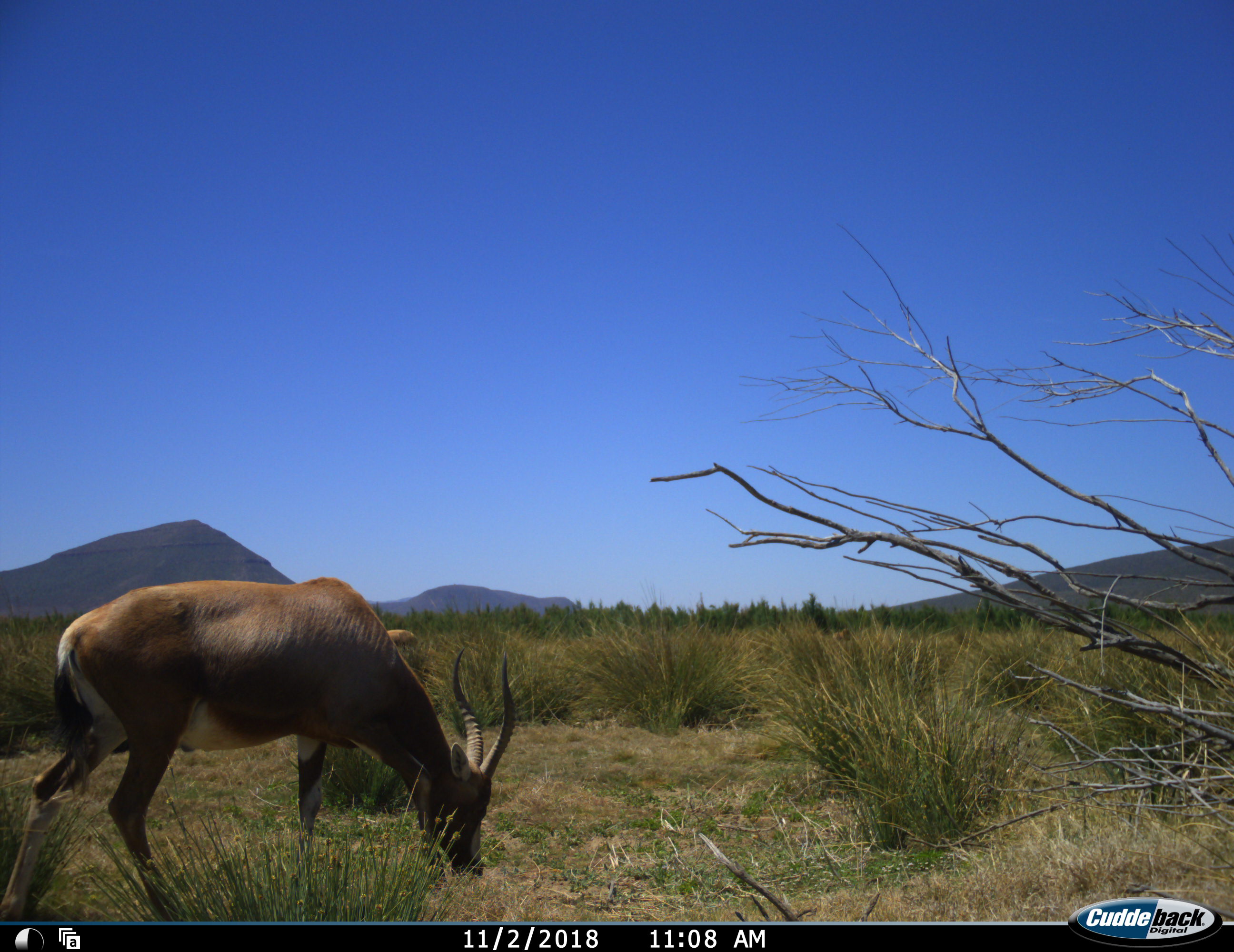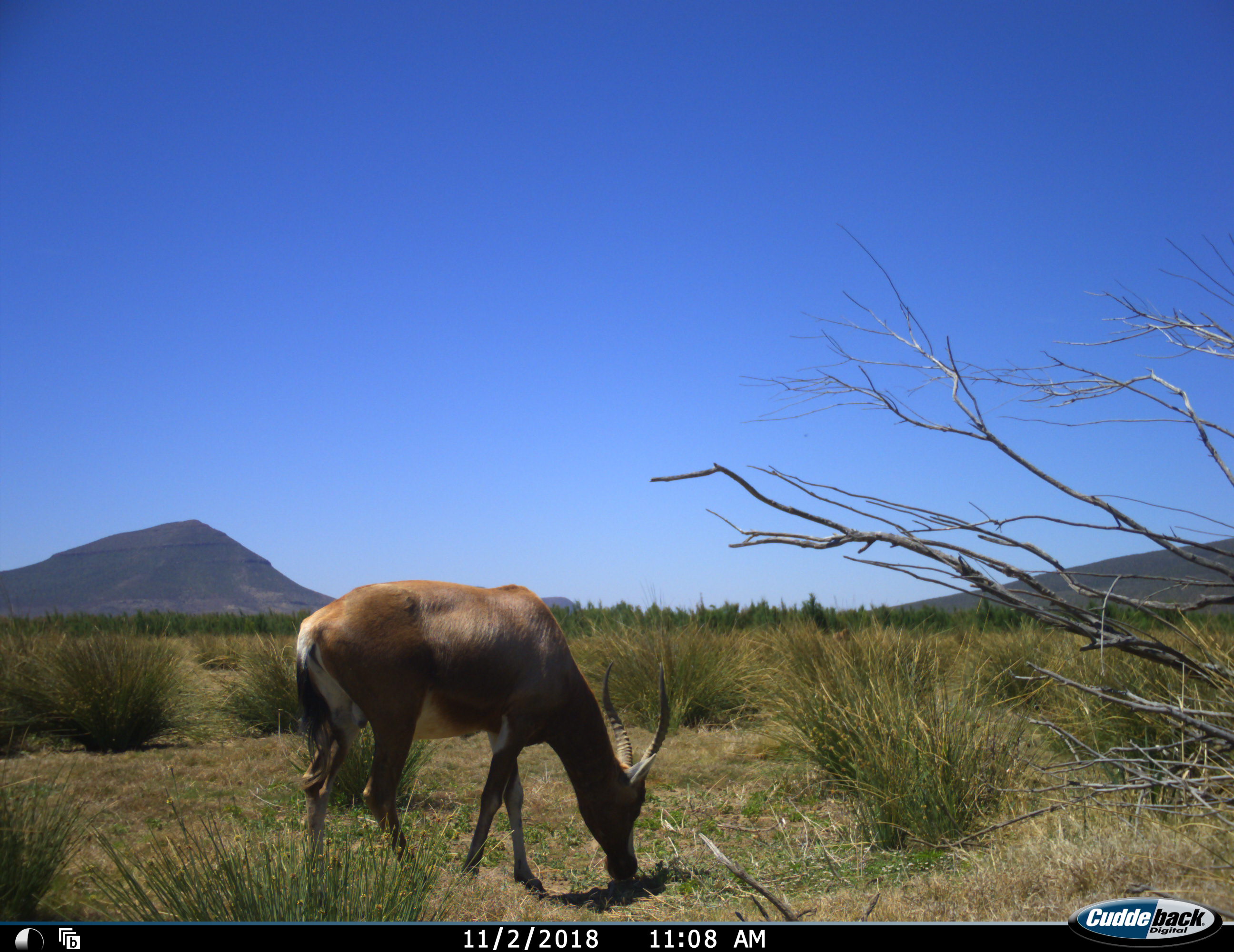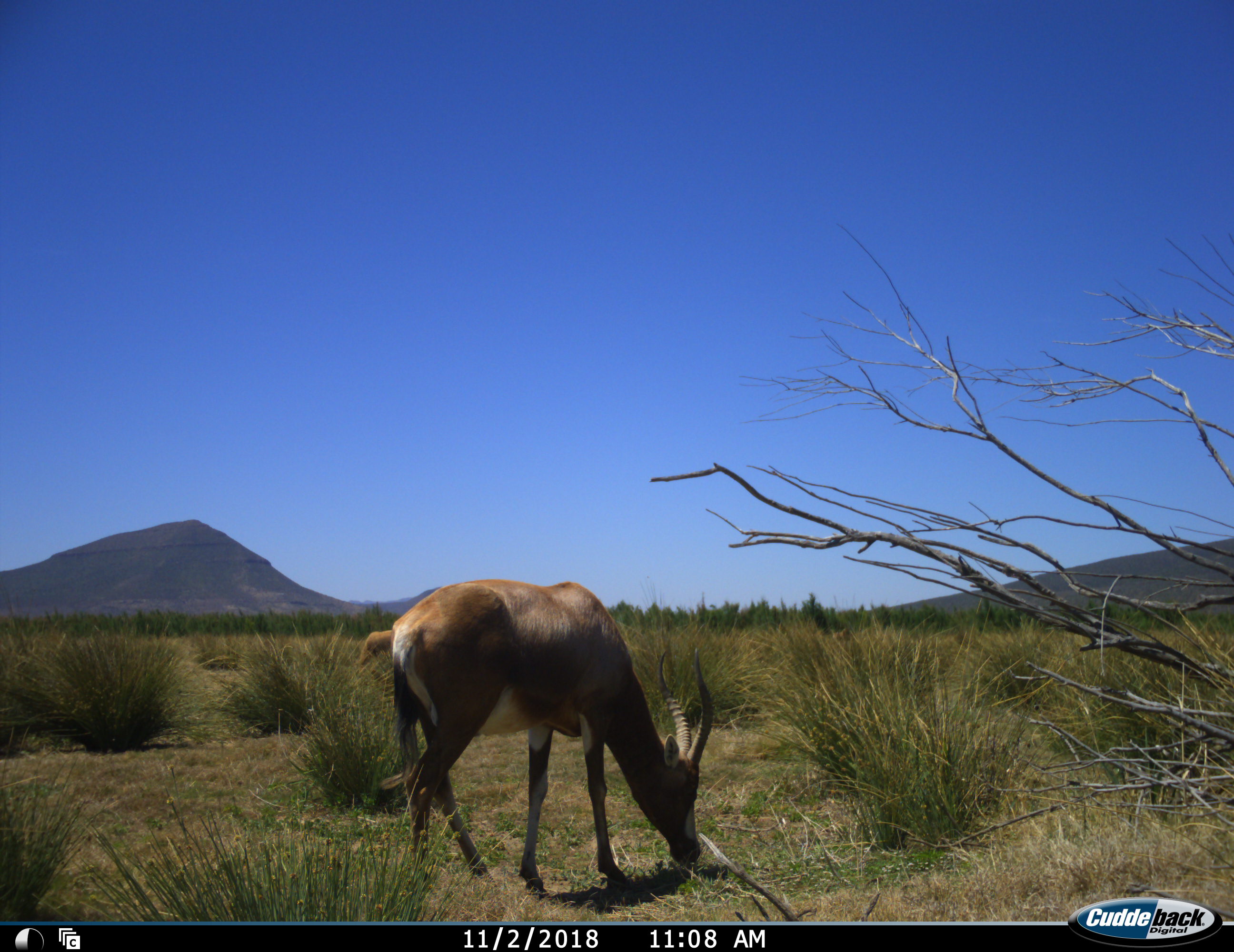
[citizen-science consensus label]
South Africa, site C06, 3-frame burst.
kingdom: Animalia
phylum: Chordata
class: Mammalia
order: Artiodactyla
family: Bovidae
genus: Damaliscus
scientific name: Damaliscus pygargus phillipsi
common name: blesbok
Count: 2.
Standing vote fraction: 12%.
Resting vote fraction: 0%.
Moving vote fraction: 25%.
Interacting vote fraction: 0%.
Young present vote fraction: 0%.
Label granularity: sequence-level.